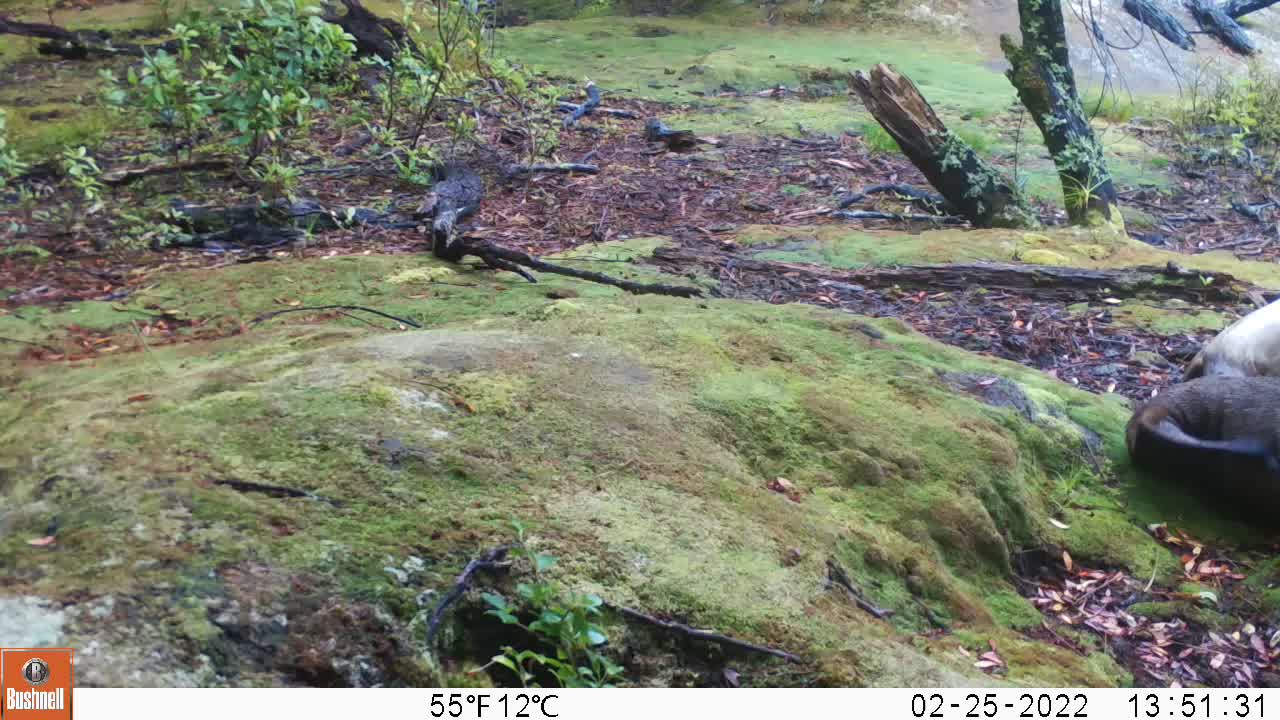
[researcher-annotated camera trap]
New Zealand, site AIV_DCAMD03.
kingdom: Animalia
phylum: Chordata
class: Mammalia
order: Carnivora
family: Otariidae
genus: Phocarctos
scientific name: Phocarctos hookeri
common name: new zealand sea lion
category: sealion